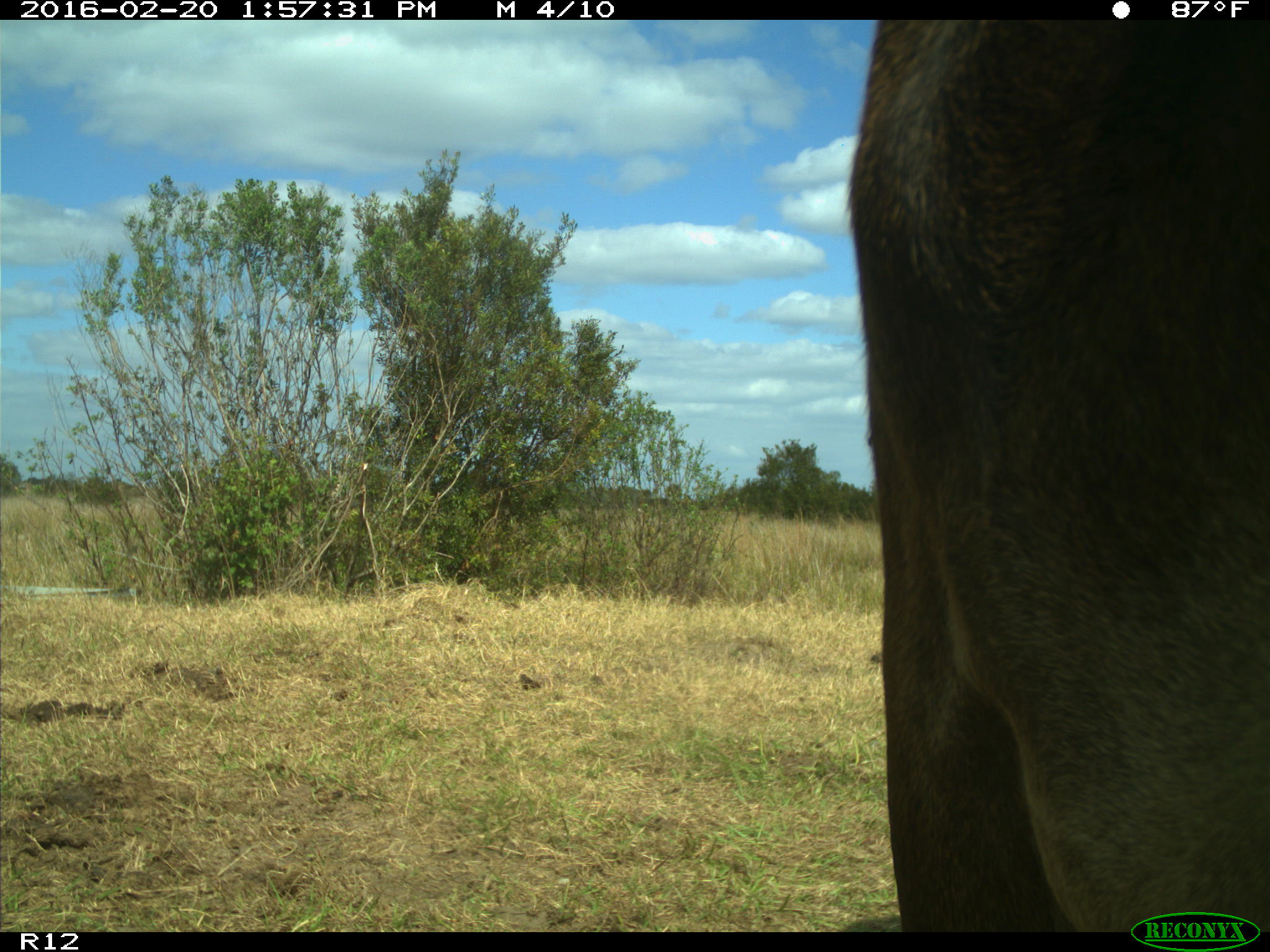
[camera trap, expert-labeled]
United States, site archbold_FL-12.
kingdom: Animalia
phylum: Chordata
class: Mammalia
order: Artiodactyla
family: Bovidae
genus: Bos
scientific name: Bos taurus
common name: domestic cow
Bos taurus (domestic cow).